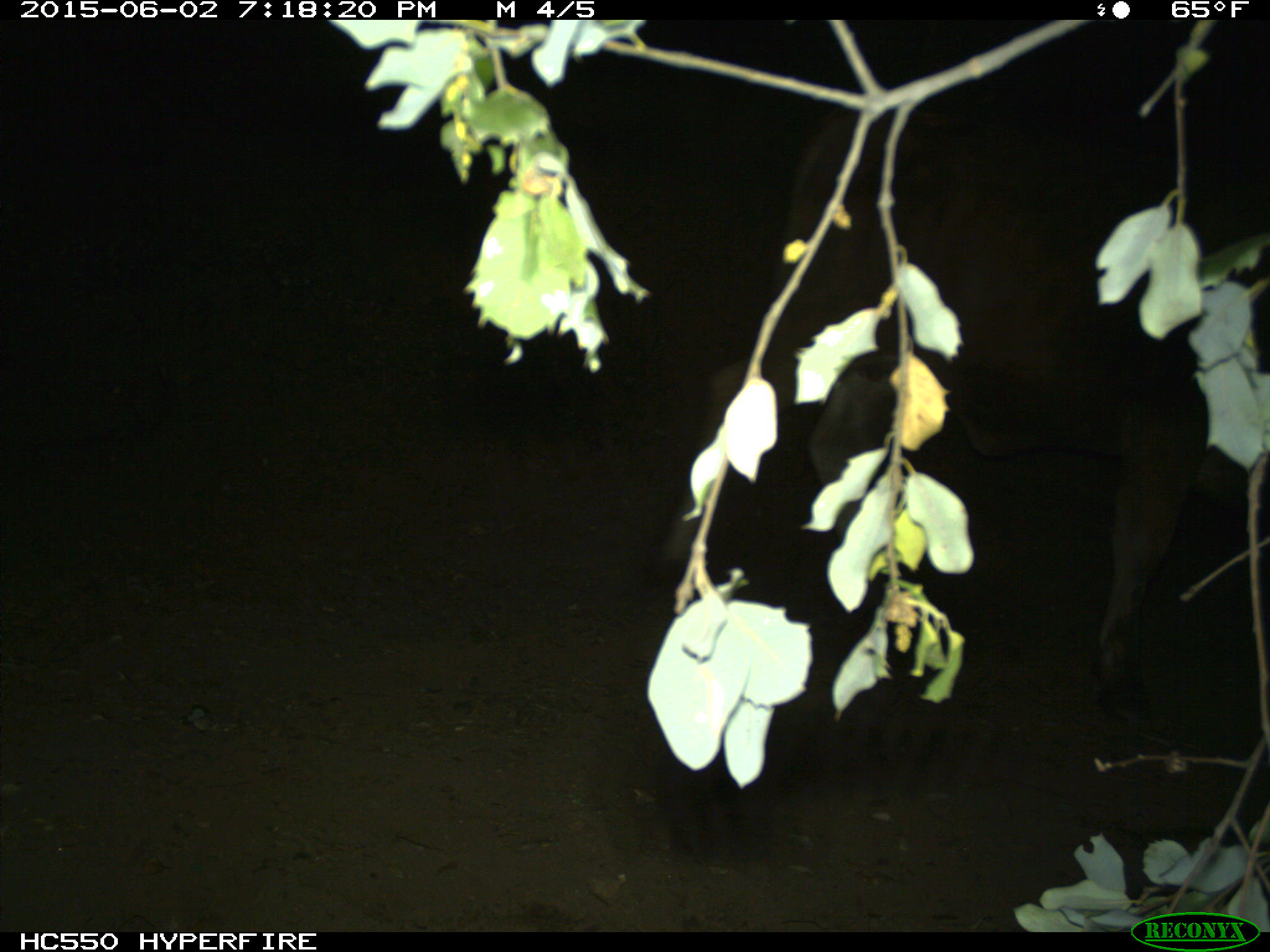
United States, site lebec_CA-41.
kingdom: Animalia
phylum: Chordata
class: Mammalia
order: Artiodactyla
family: Bovidae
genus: Bos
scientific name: Bos taurus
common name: domestic cow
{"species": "Bos taurus (domestic cow)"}